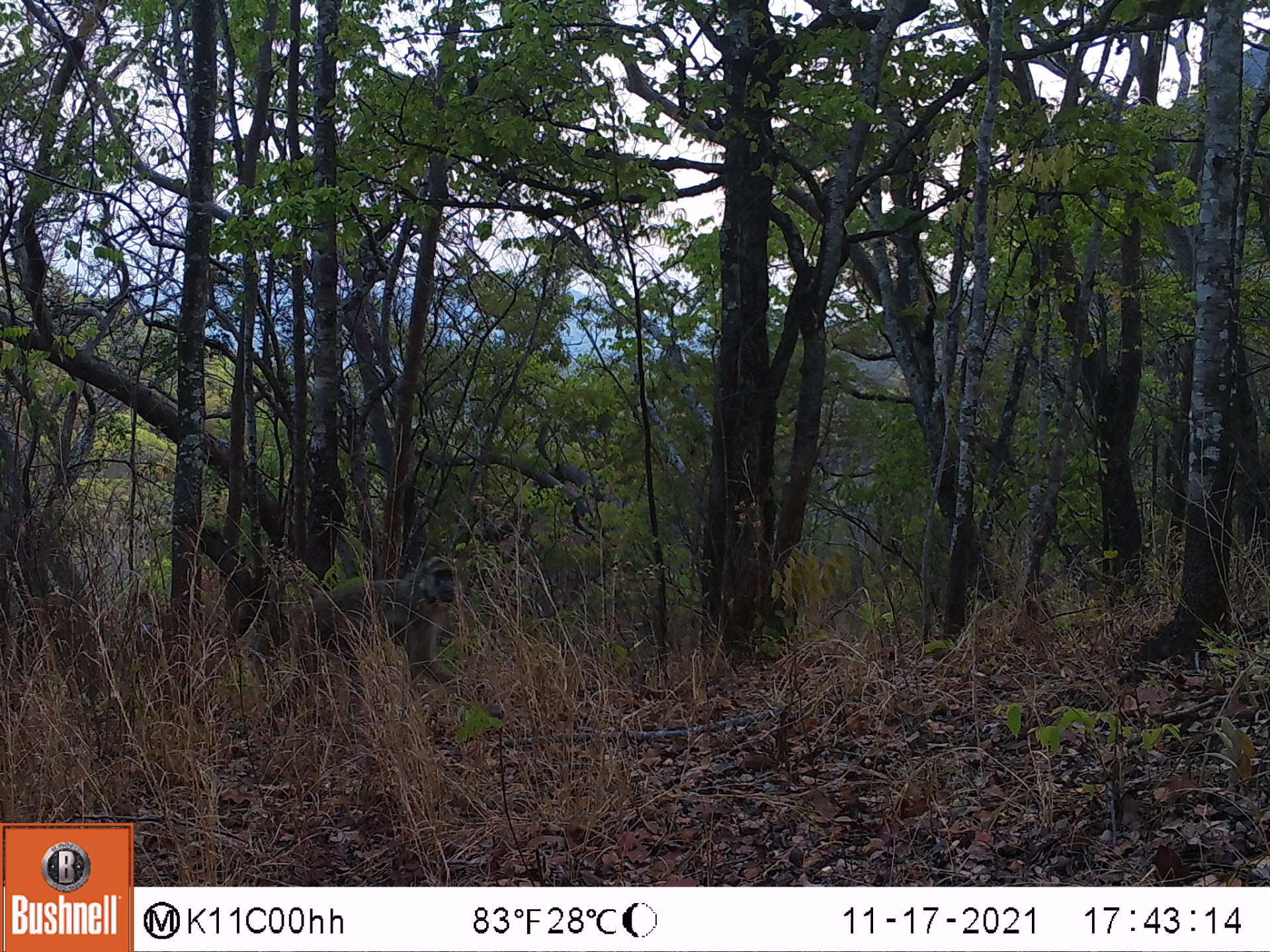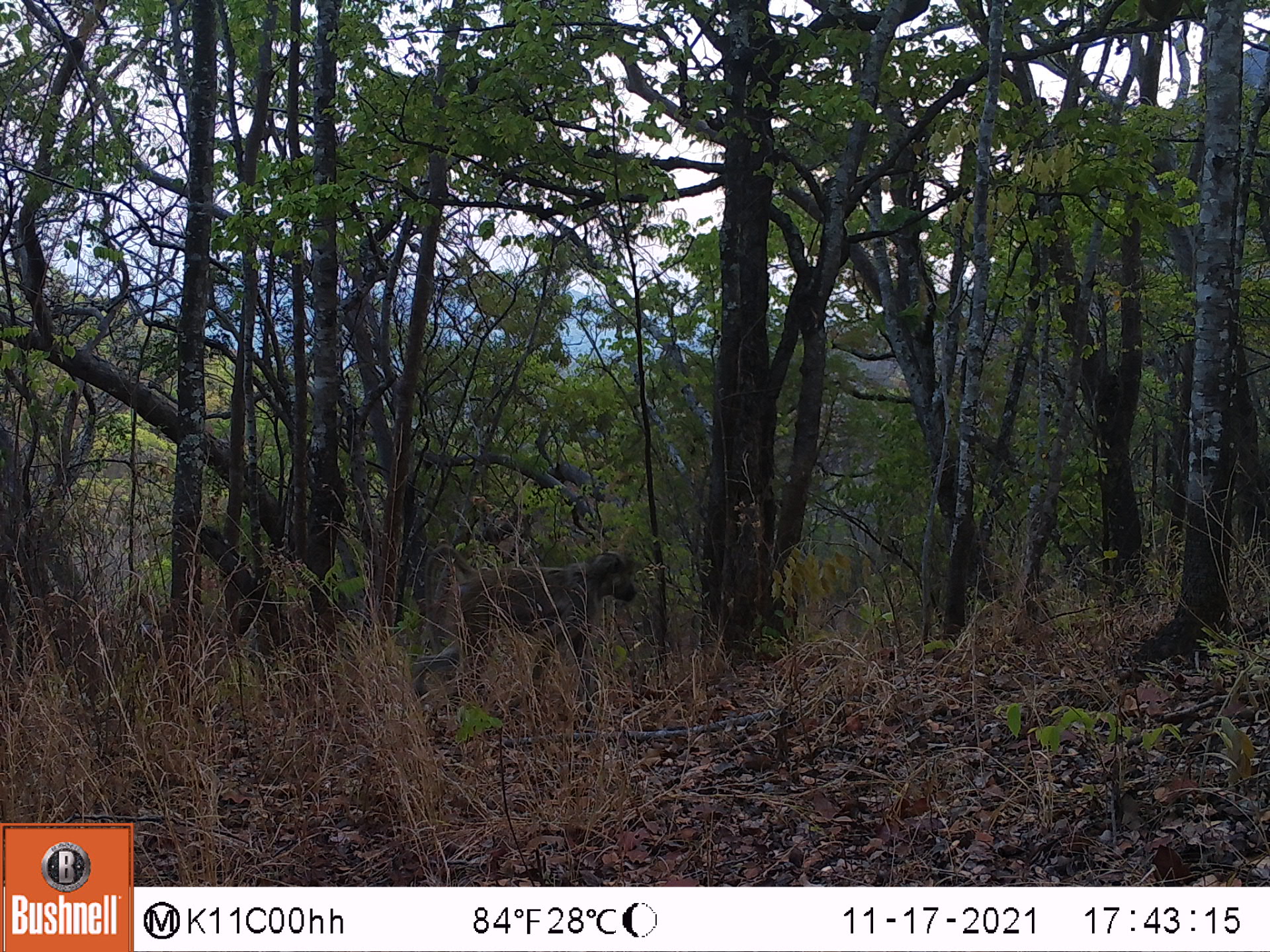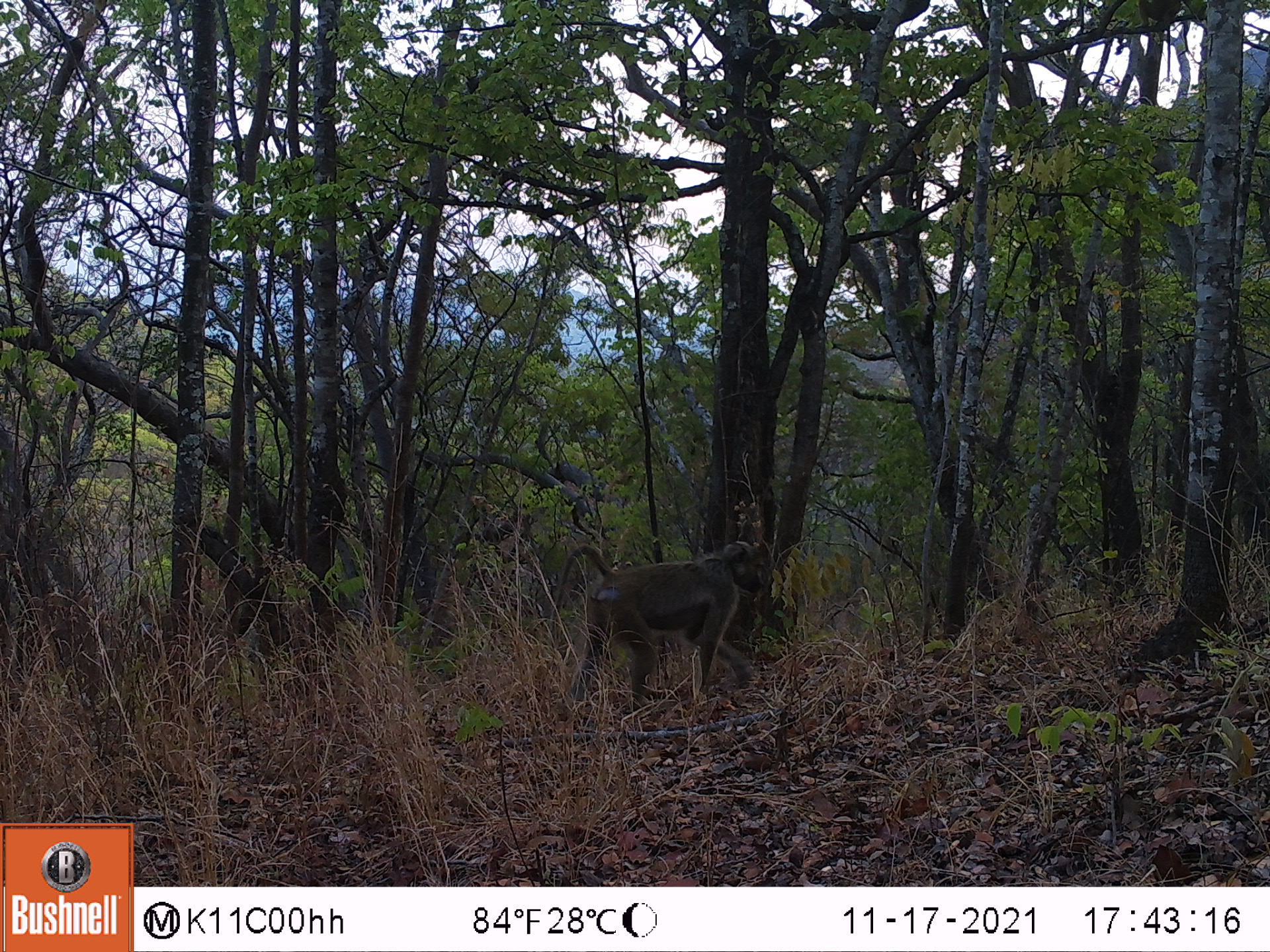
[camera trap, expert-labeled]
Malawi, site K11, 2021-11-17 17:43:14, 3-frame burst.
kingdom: Animalia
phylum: Chordata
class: Mammalia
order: Primates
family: Cercopithecidae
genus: Papio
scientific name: Papio cynocephalus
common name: yellow baboon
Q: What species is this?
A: Yellow baboon (Papio cynocephalus).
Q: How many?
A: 1.